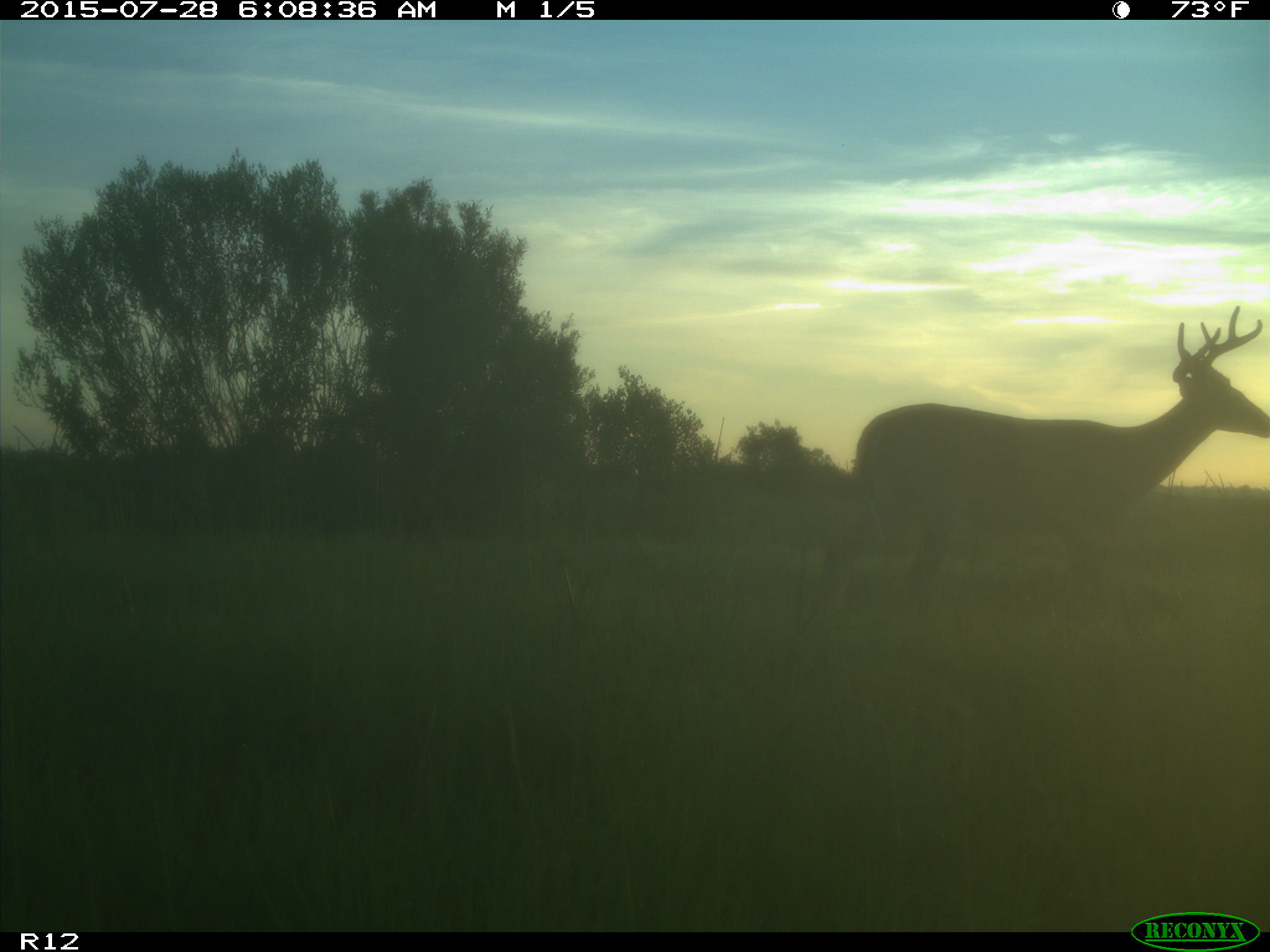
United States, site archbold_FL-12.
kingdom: Animalia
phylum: Chordata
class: Mammalia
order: Artiodactyla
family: Cervidae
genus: Odocoileus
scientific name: Odocoileus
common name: deer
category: unidentified deer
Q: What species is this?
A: Unidentified deer (deer) (Odocoileus).